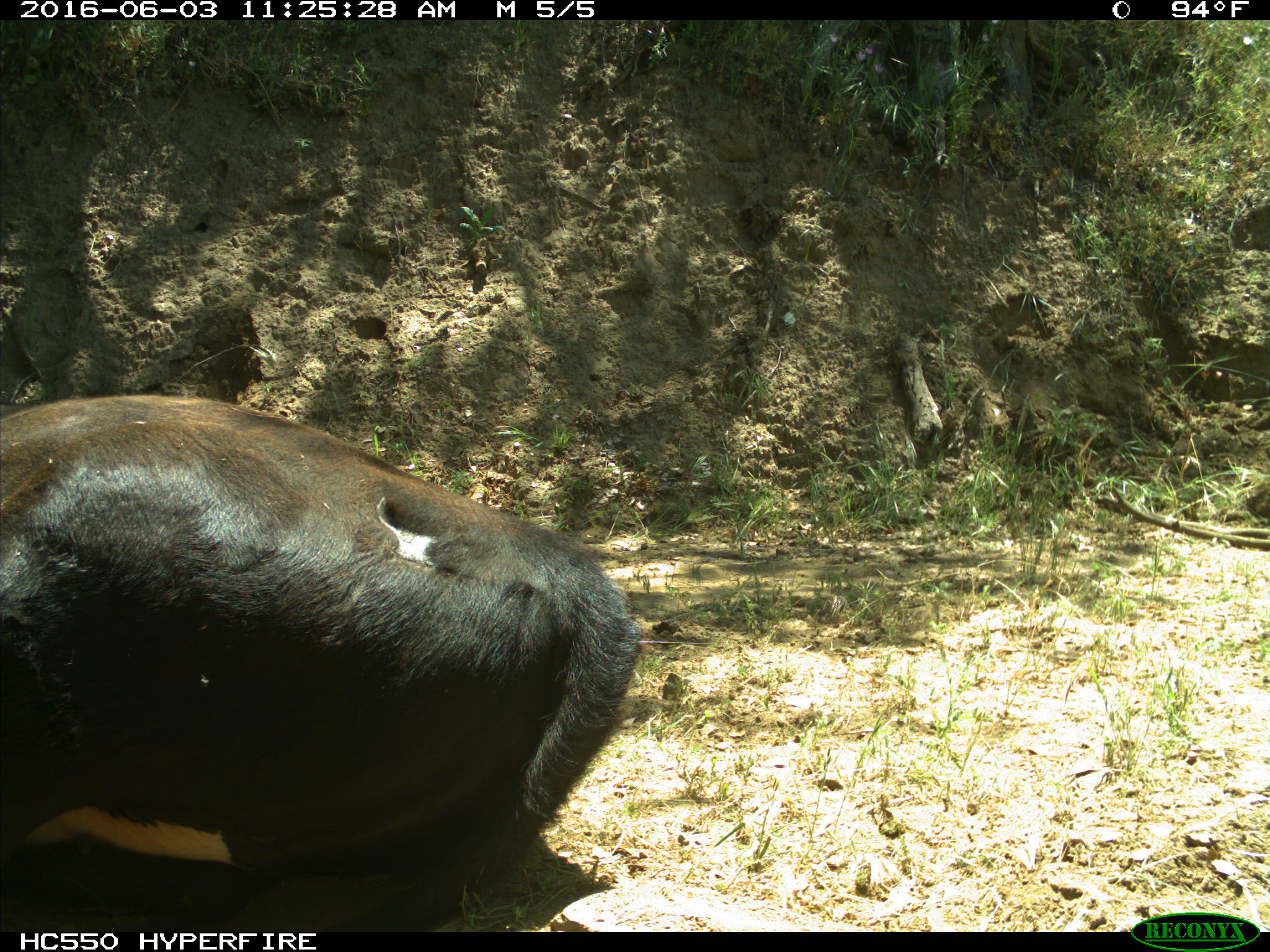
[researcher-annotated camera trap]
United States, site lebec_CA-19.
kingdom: Animalia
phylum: Chordata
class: Mammalia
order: Artiodactyla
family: Bovidae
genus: Bos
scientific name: Bos taurus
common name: domestic cow